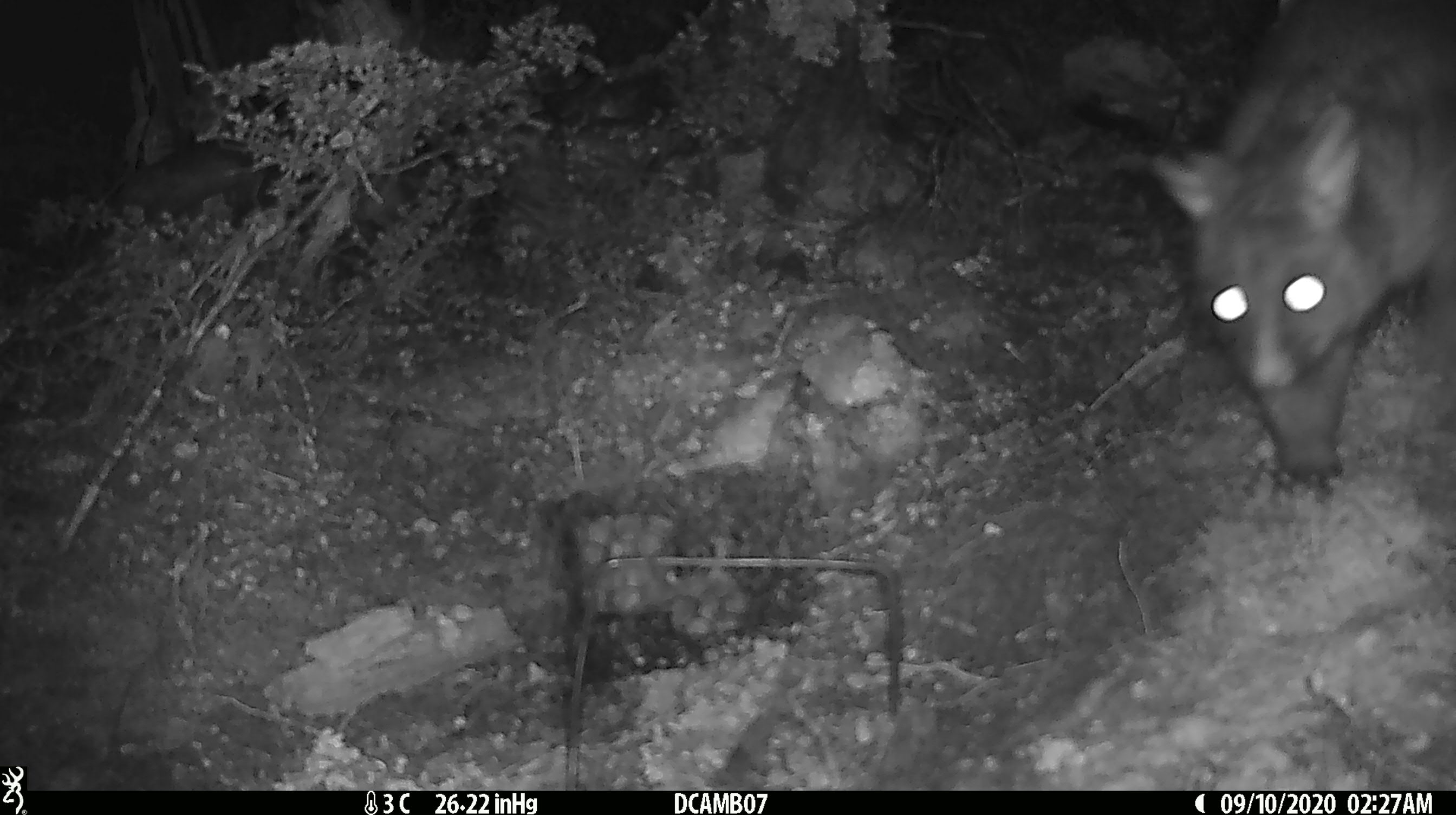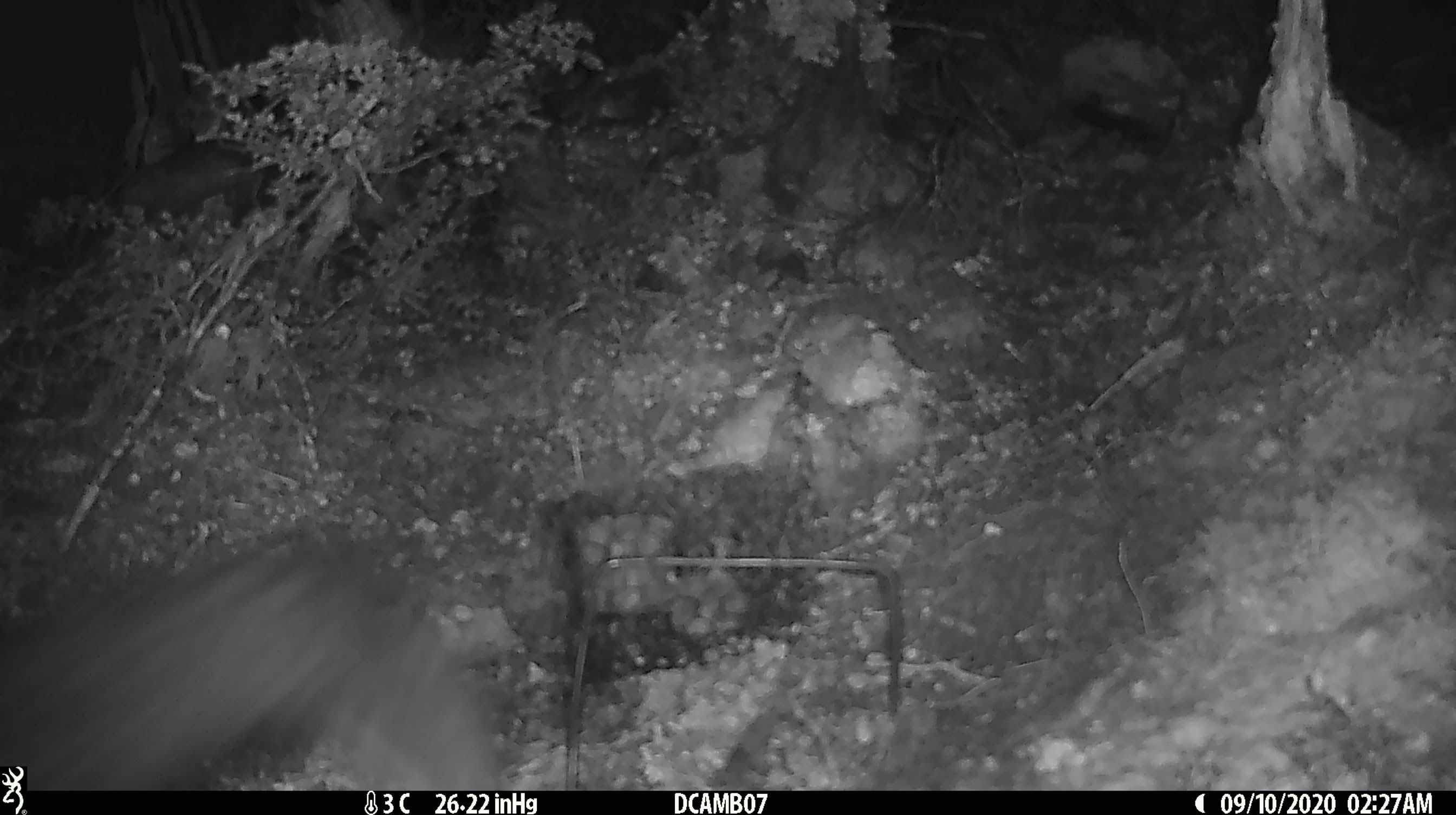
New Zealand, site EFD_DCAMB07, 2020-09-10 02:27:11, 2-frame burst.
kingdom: Animalia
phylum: Chordata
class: Mammalia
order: Diprotodontia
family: Phalangeridae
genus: Trichosurus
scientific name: Trichosurus vulpecula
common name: common brushtail possum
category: possum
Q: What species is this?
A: Possum (common brushtail possum) (Trichosurus vulpecula).